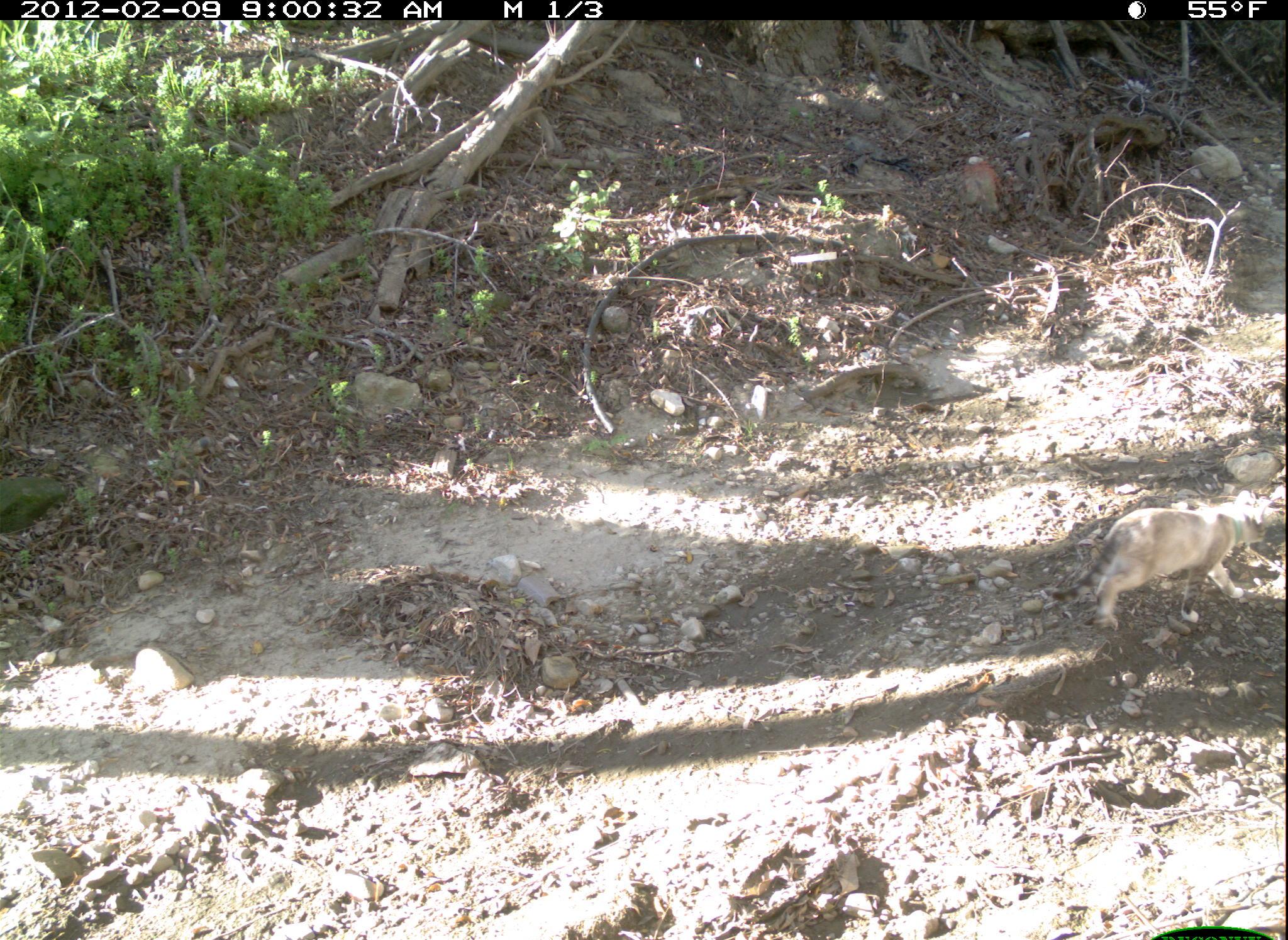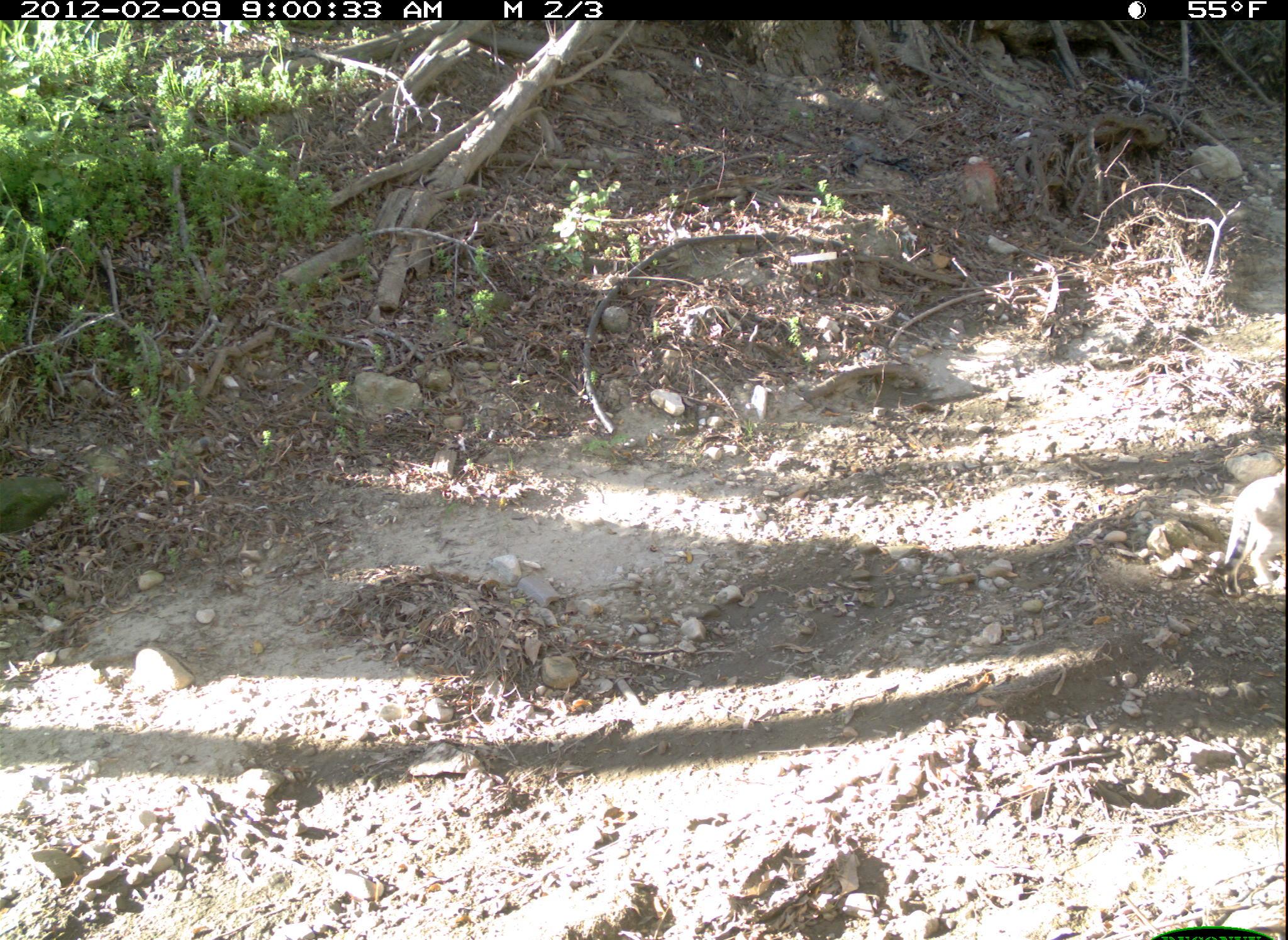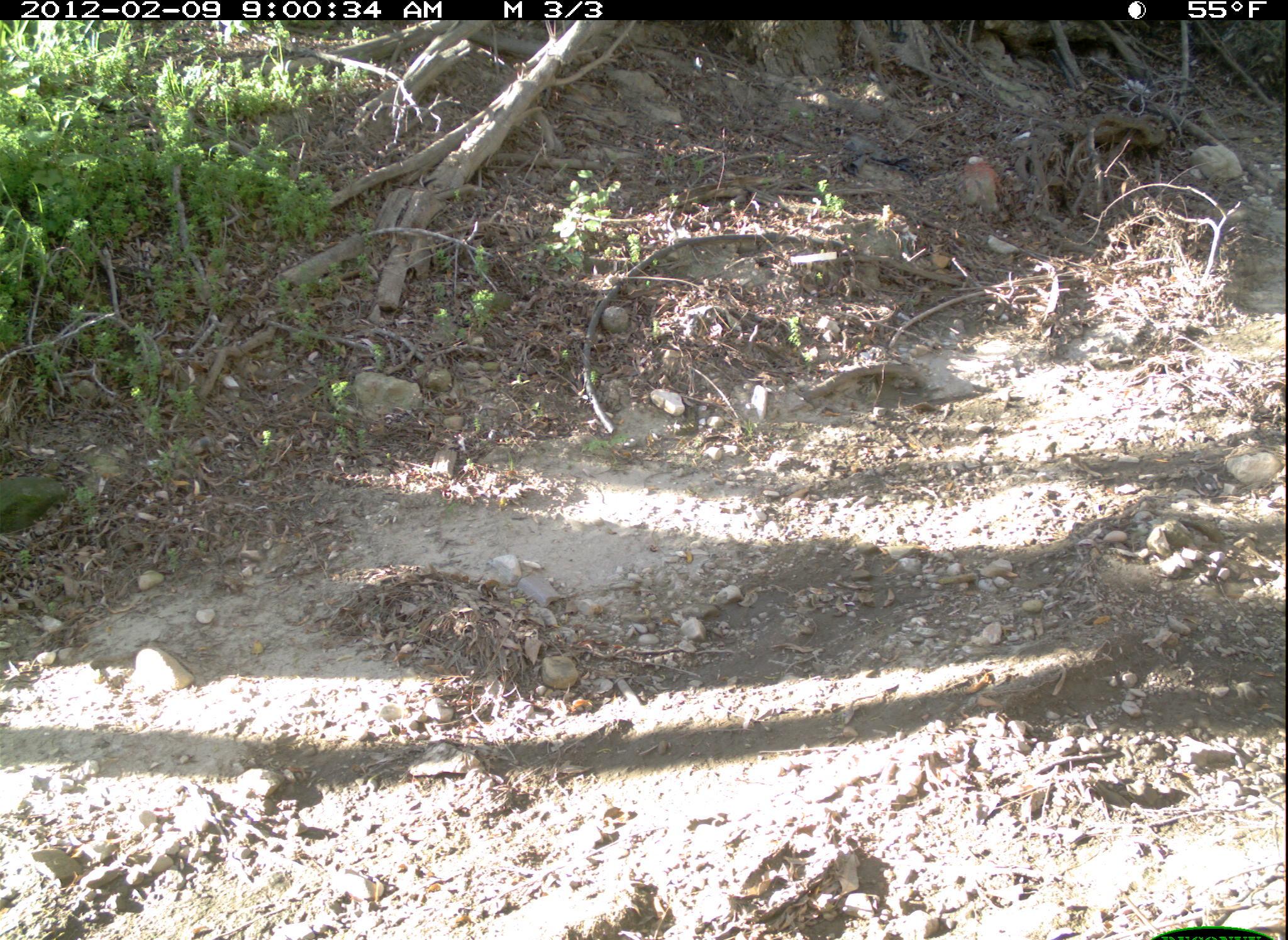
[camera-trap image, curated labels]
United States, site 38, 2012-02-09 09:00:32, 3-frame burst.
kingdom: Animalia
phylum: Chordata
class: Mammalia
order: Carnivora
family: Felidae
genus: Felis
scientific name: Felis catus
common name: cat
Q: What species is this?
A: Cat (Felis catus).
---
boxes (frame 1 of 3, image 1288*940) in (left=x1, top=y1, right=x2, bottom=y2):
cat: (left=1053, top=483, right=1282, bottom=638)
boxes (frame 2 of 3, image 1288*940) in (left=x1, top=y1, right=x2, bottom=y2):
cat: (left=1211, top=456, right=1286, bottom=609)